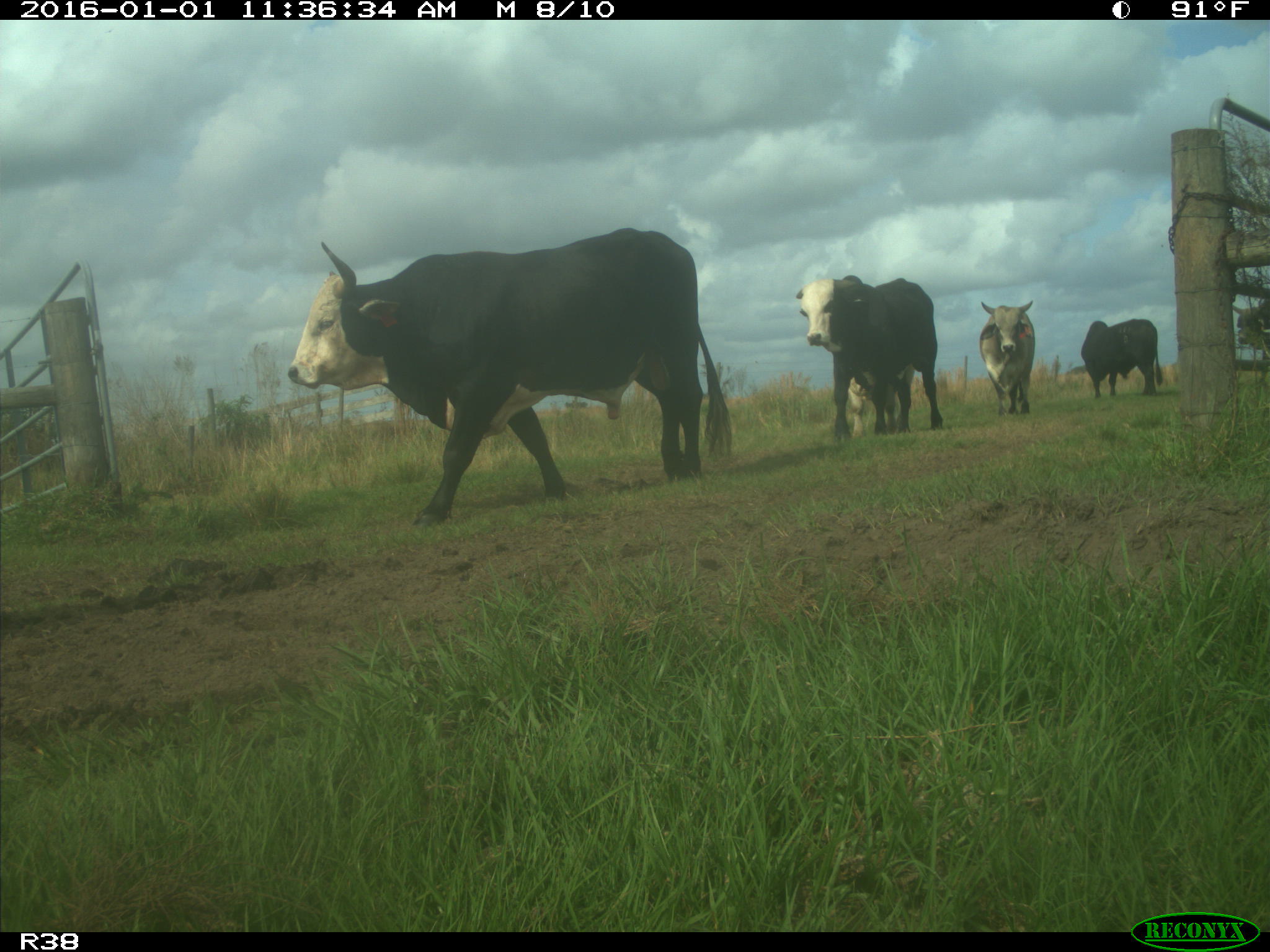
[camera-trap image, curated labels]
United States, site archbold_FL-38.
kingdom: Animalia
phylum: Chordata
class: Mammalia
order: Artiodactyla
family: Bovidae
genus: Bos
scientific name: Bos taurus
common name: domestic cow